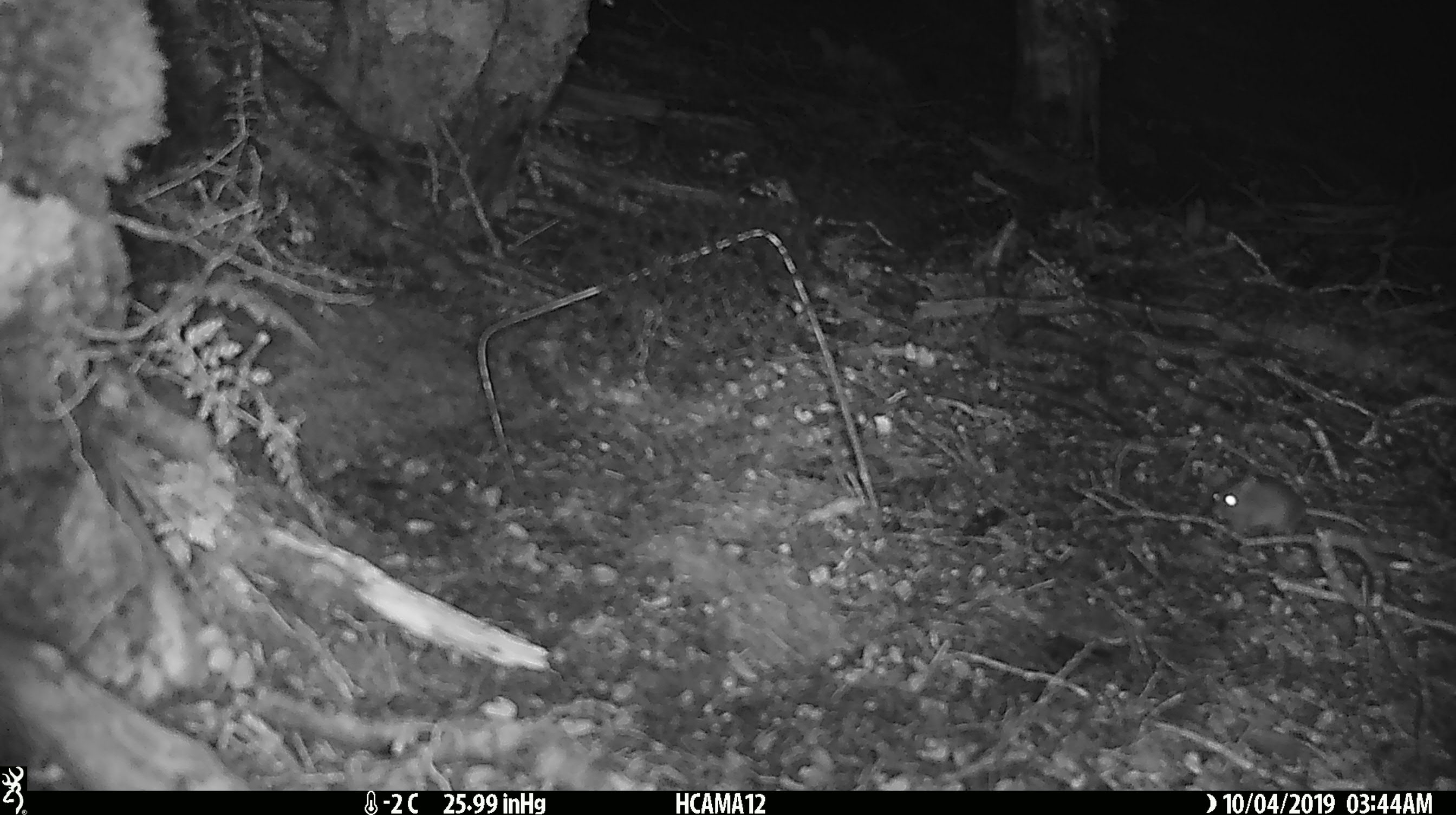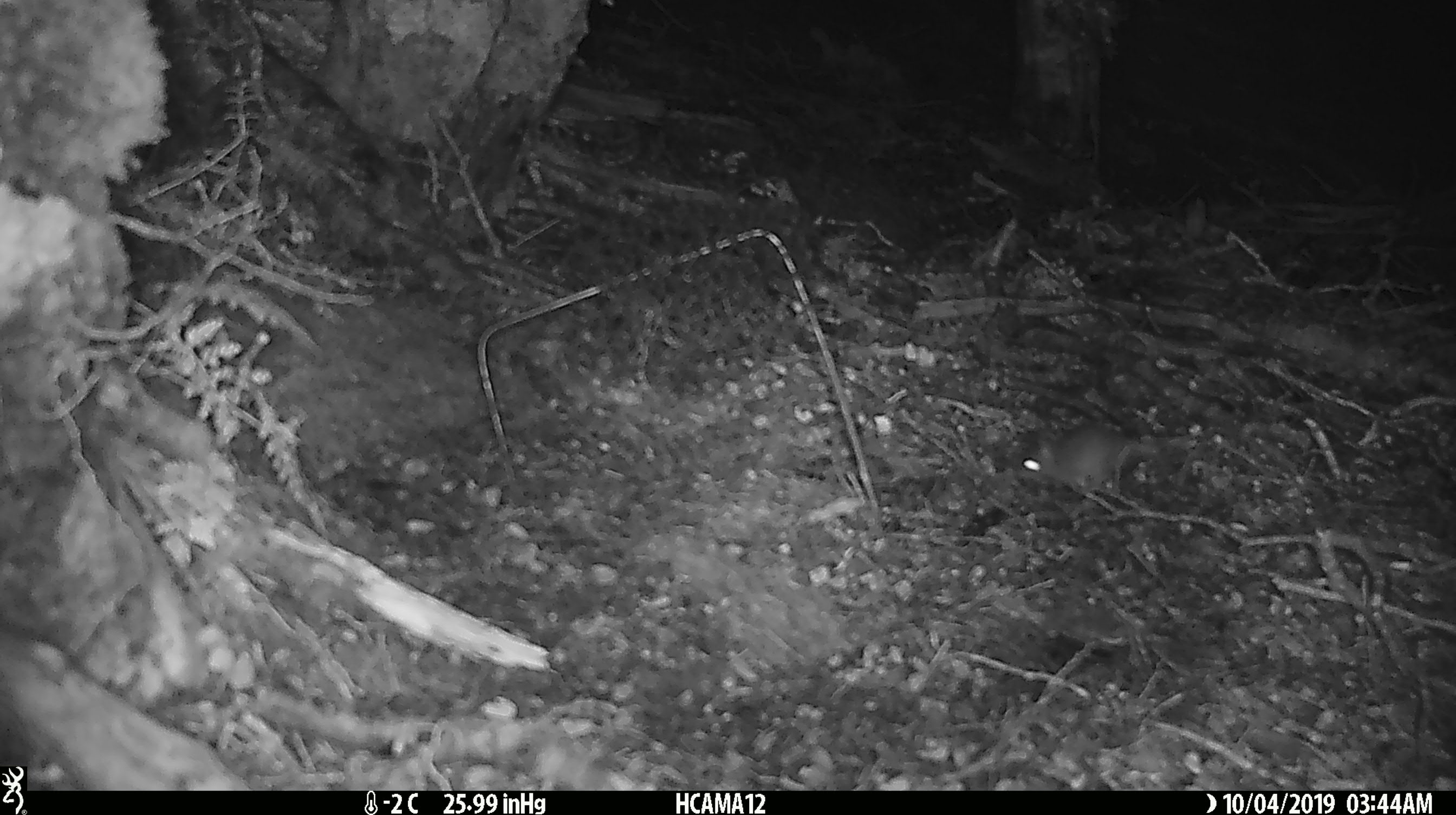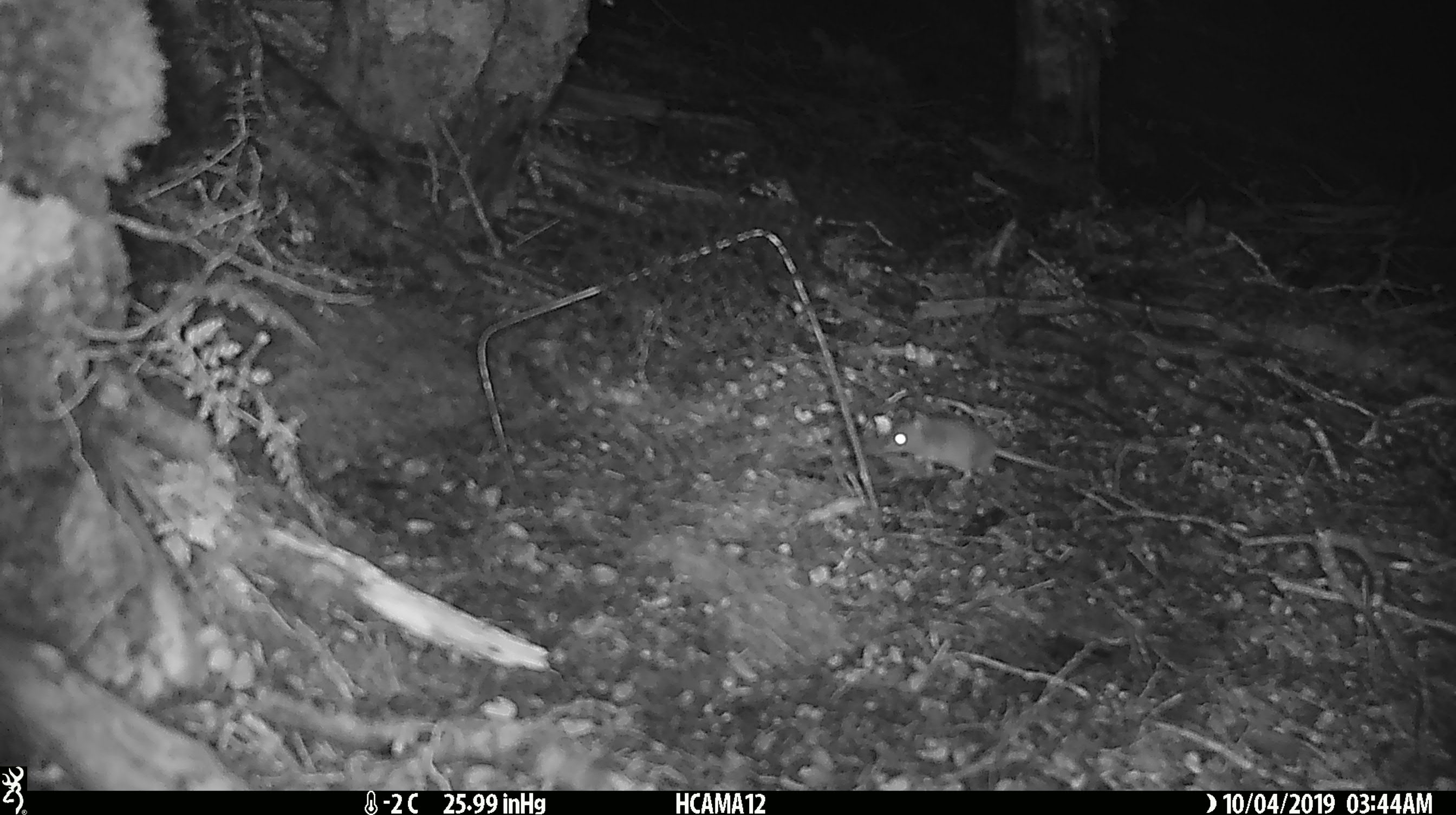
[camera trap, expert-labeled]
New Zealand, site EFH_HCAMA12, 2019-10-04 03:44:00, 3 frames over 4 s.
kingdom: Animalia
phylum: Chordata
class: Mammalia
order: Rodentia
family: Muridae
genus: Mus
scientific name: Mus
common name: mouse